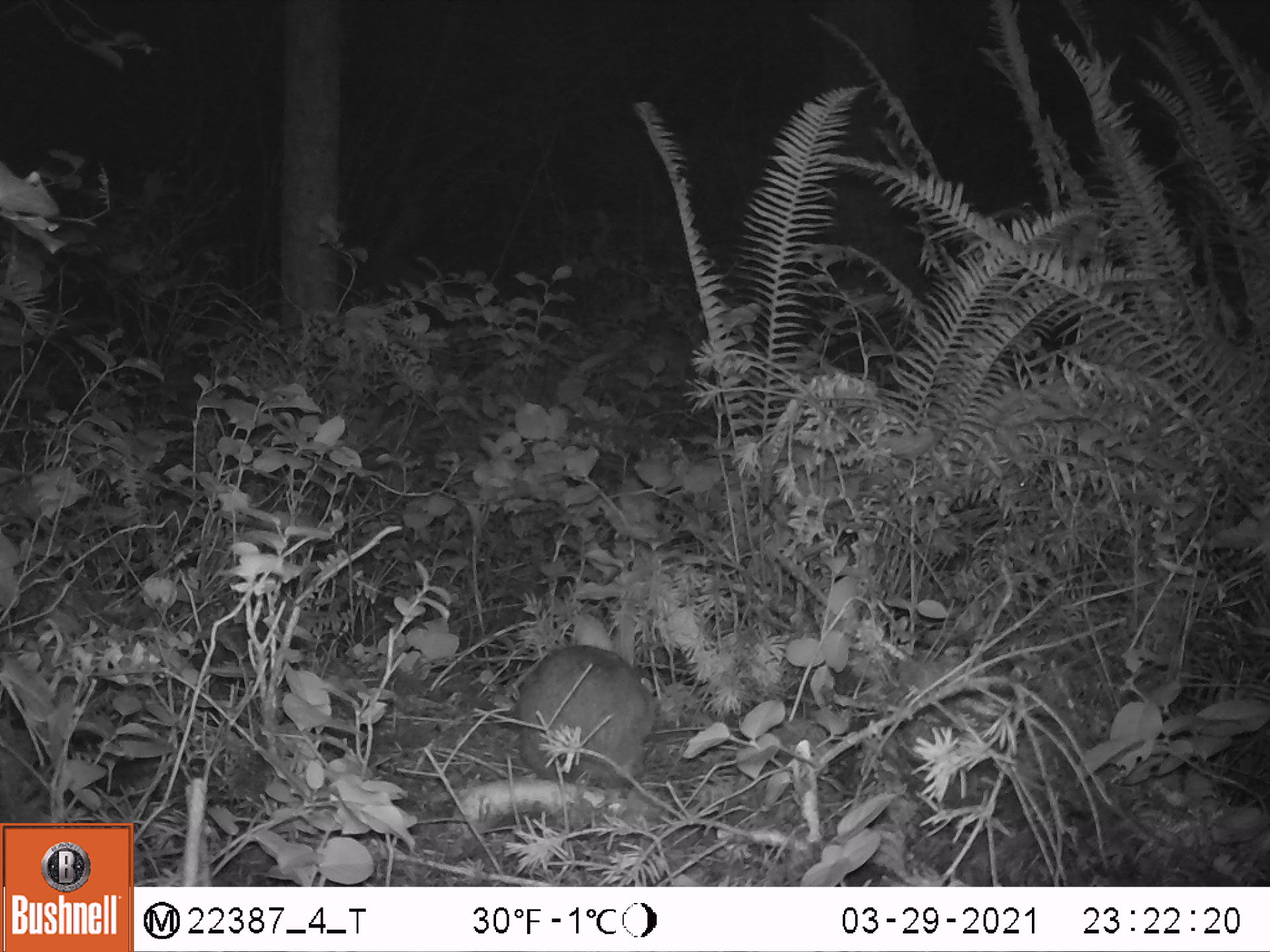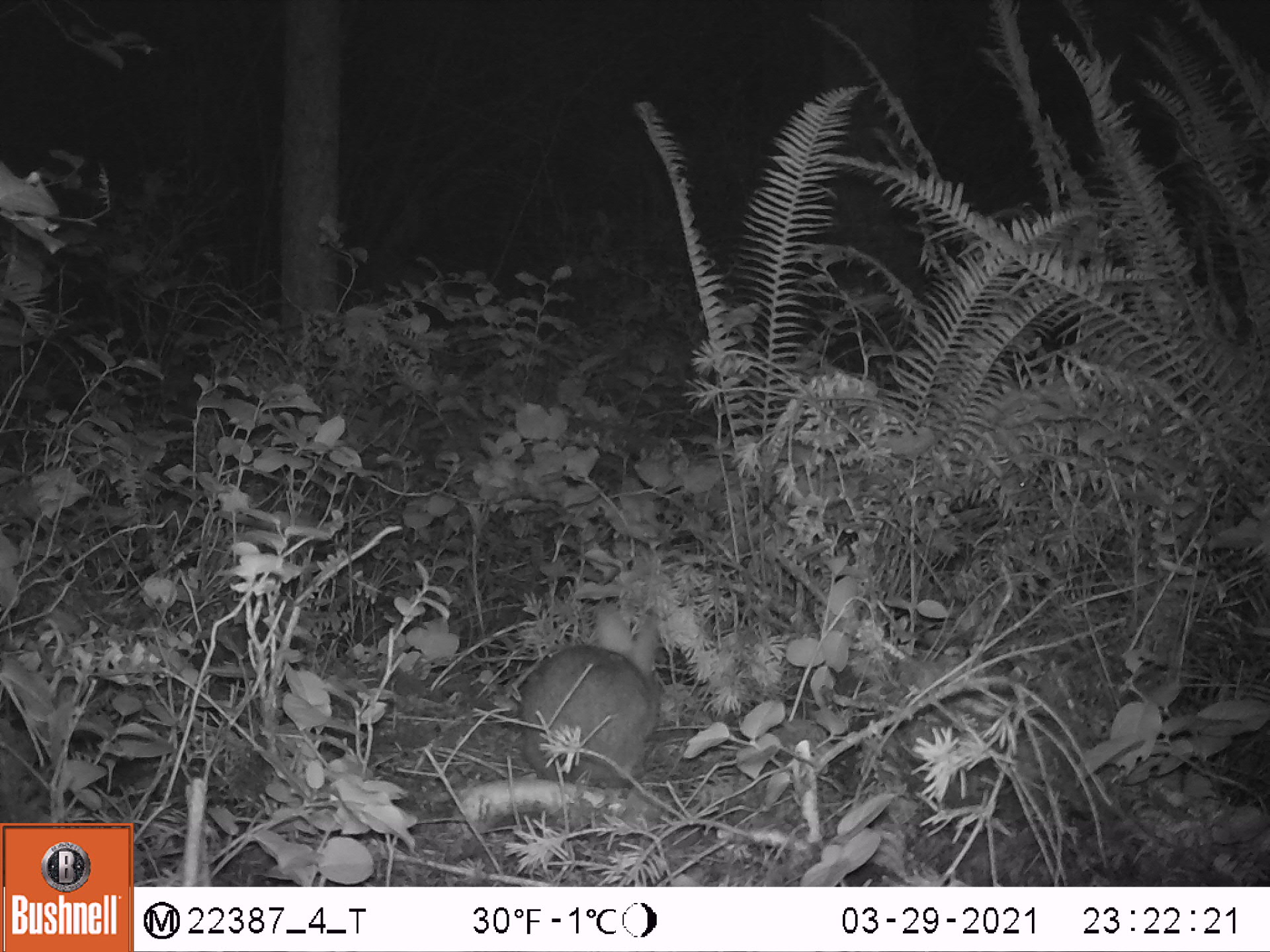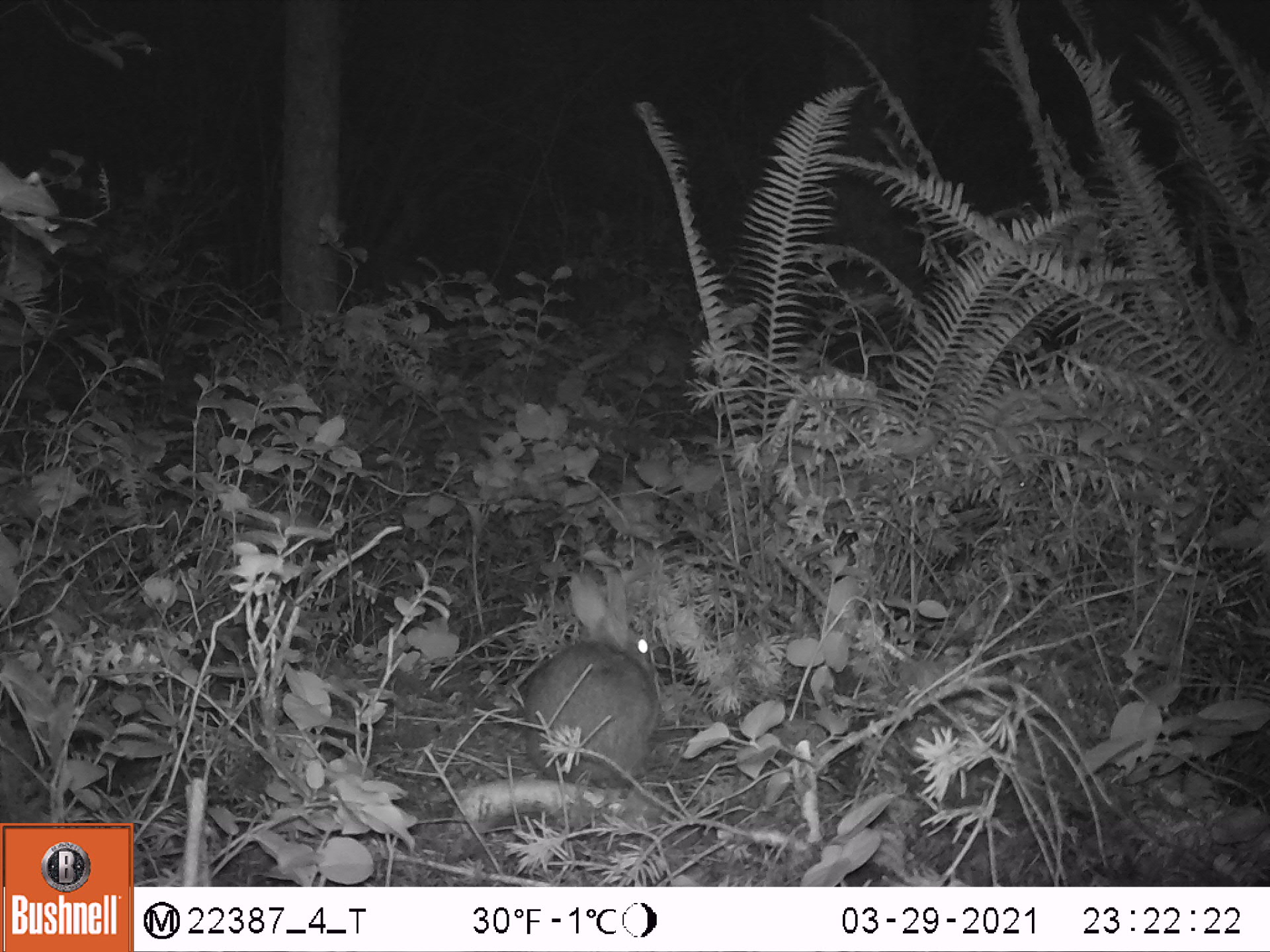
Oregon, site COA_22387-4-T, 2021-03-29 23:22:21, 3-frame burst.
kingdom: Animalia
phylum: Chordata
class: Mammalia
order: Lagomorpha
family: Leporidae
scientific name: Leporidae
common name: hares and rabbits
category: leporidae family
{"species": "leporidae family (hares and rabbits) (Leporidae)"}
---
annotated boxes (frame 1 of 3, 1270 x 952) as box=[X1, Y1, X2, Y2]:
leporidae family: box=[513, 638, 664, 786]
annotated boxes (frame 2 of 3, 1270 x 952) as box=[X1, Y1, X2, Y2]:
leporidae family: box=[519, 599, 668, 788]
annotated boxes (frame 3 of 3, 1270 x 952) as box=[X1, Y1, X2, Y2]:
leporidae family: box=[520, 562, 670, 787]